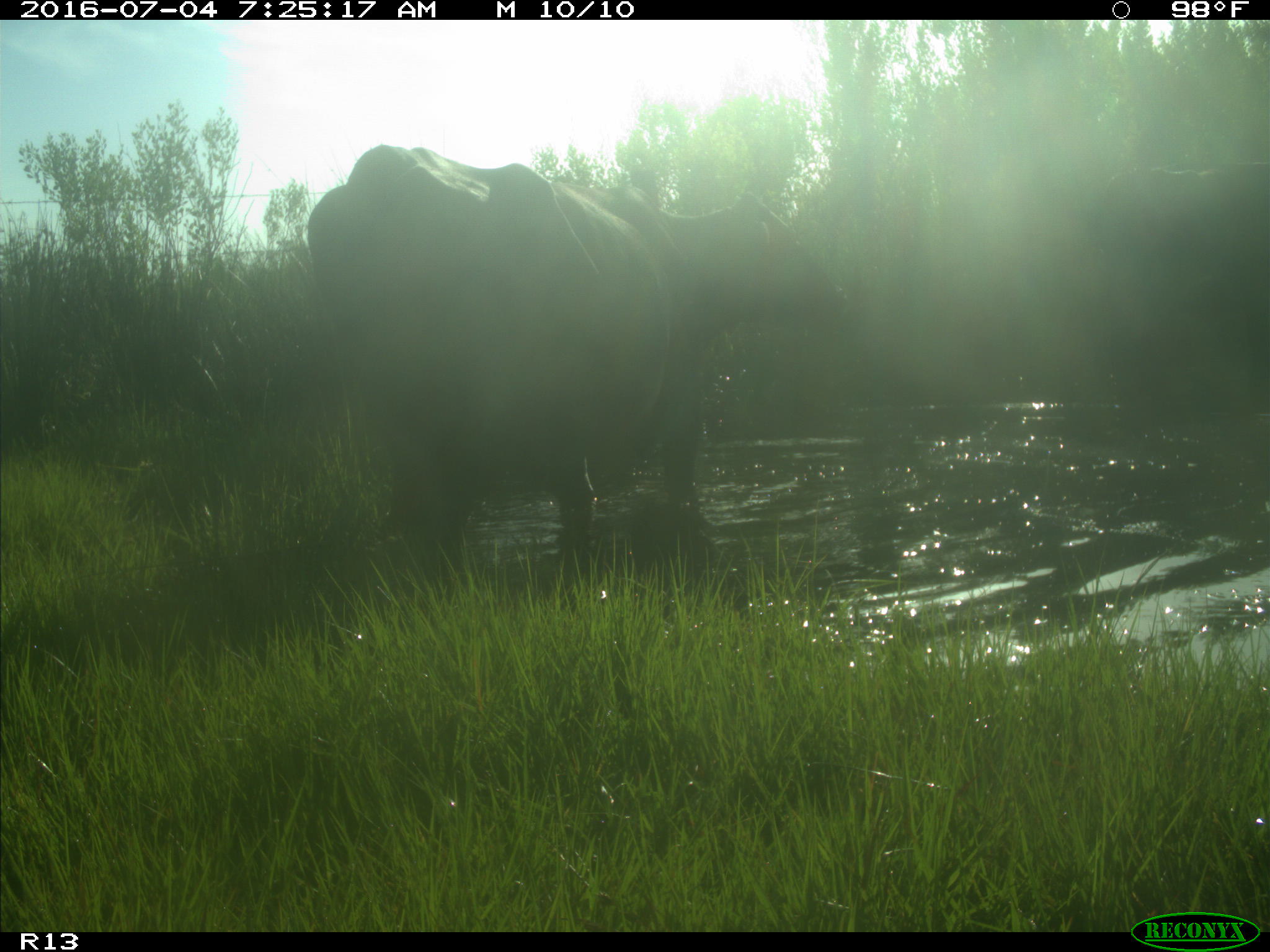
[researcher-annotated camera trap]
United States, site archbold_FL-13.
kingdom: Animalia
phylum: Chordata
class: Mammalia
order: Artiodactyla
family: Bovidae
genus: Bos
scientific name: Bos taurus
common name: domestic cow